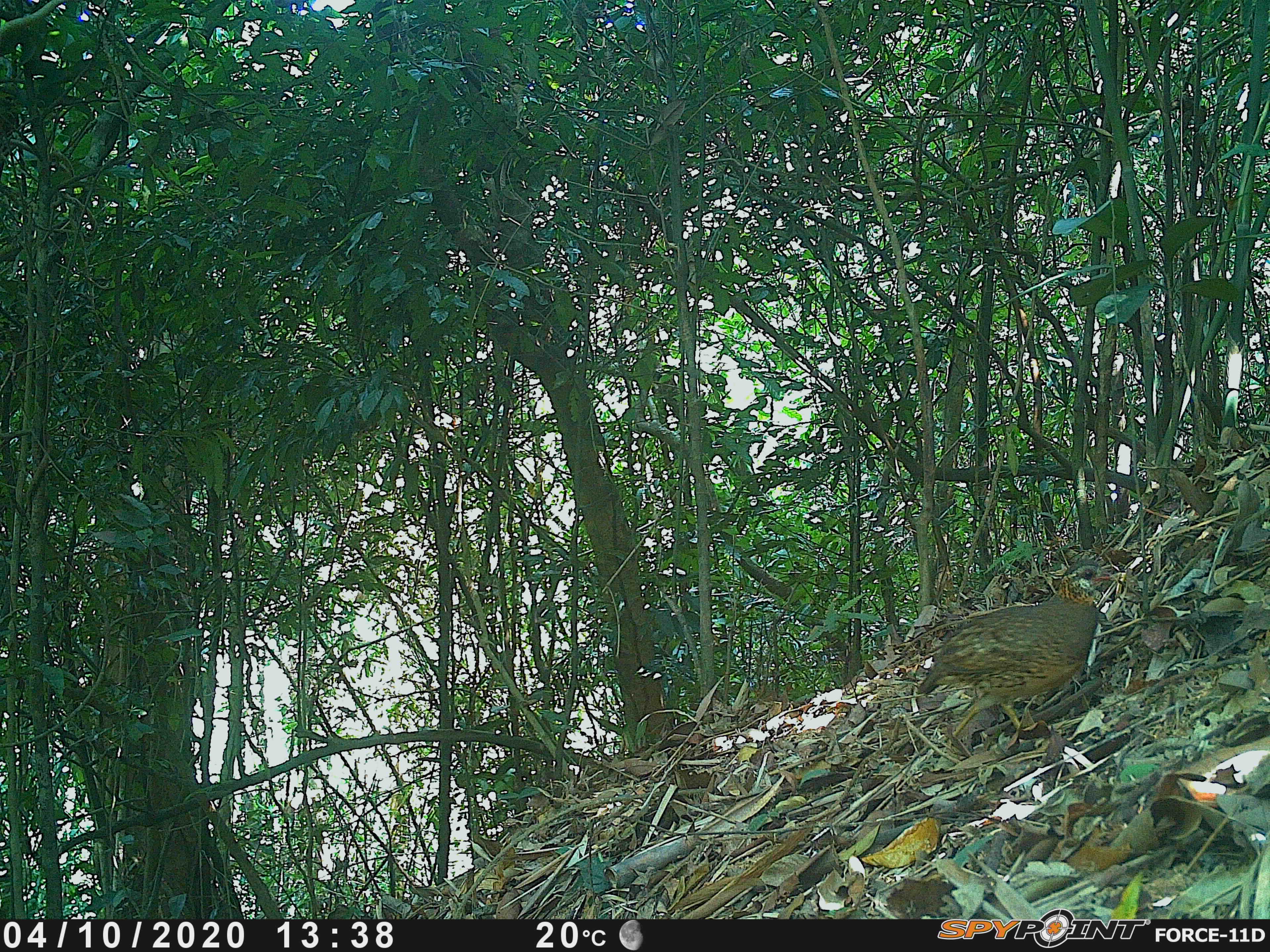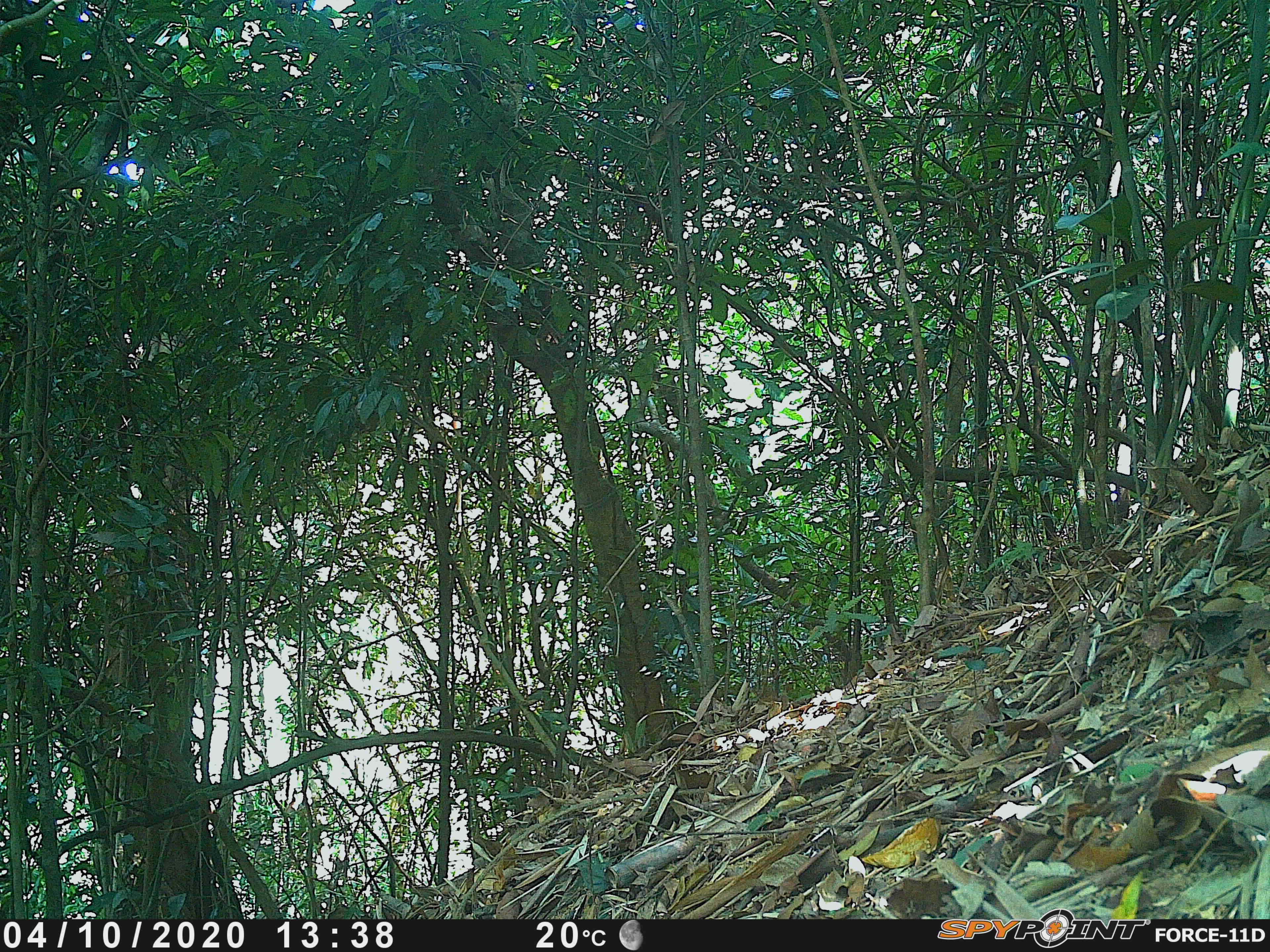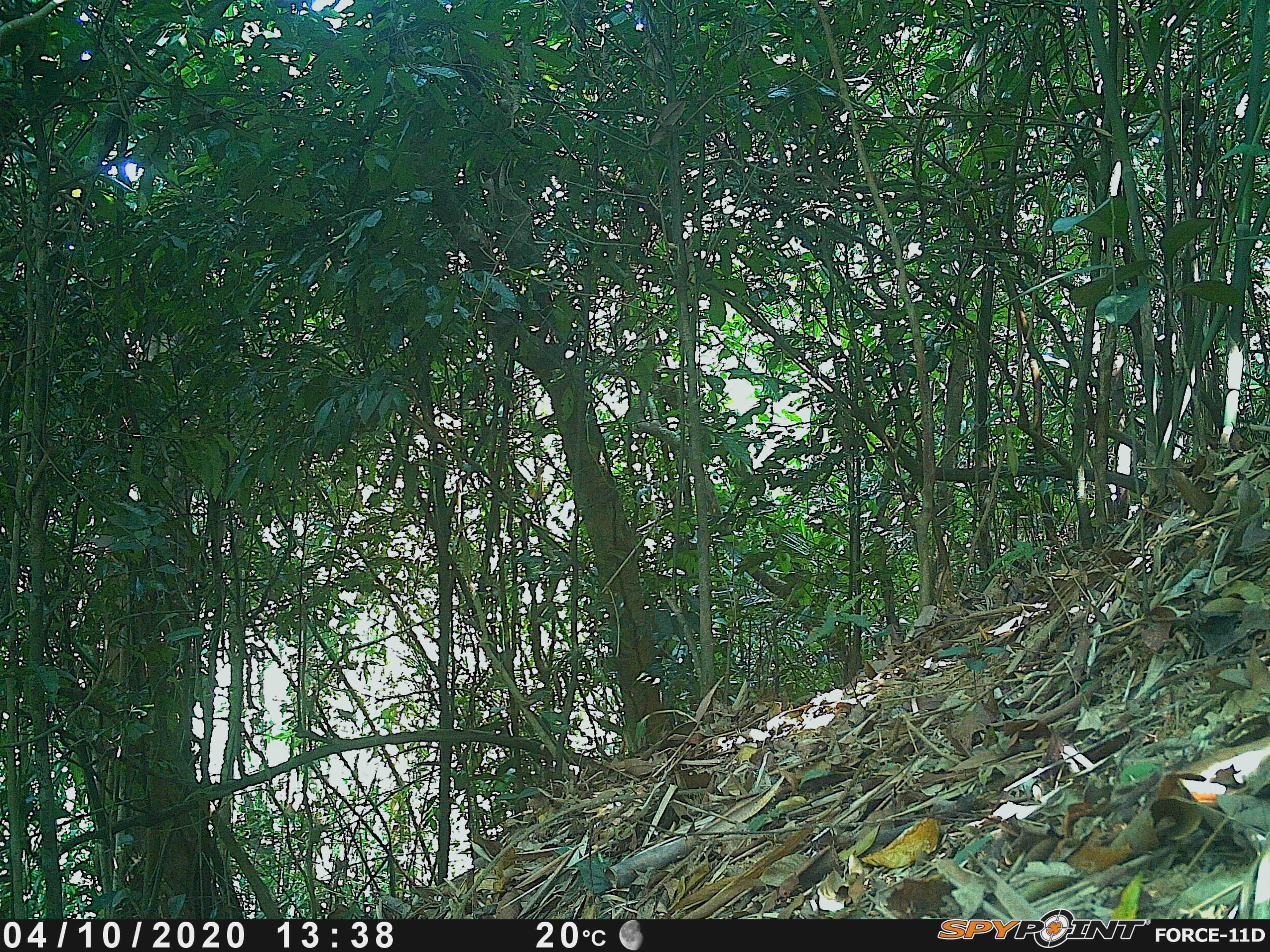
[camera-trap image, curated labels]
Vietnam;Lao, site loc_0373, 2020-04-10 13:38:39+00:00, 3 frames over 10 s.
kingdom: Animalia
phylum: Chordata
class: Aves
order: Galliformes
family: Phasianidae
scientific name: Phasianidae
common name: partridge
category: unidentified partridge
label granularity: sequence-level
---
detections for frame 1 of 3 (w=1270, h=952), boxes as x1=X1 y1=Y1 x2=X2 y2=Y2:
unidentified partridge: x1=913 y1=558 x2=1115 y2=752